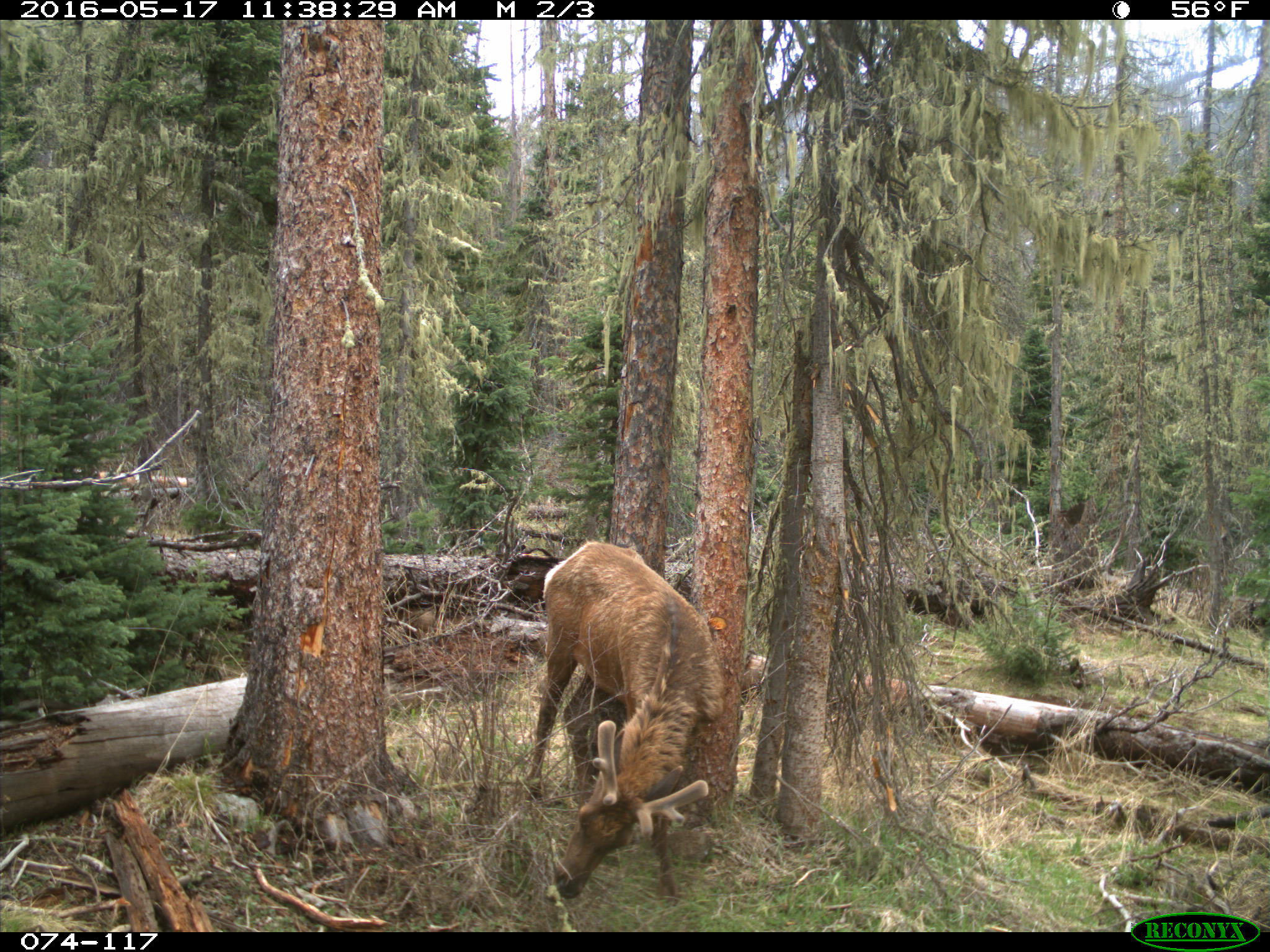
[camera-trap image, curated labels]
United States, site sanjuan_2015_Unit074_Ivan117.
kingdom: Animalia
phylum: Chordata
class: Mammalia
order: Artiodactyla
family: Cervidae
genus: Cervus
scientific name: Cervus elaphus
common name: red deer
Cervus elaphus (red deer).